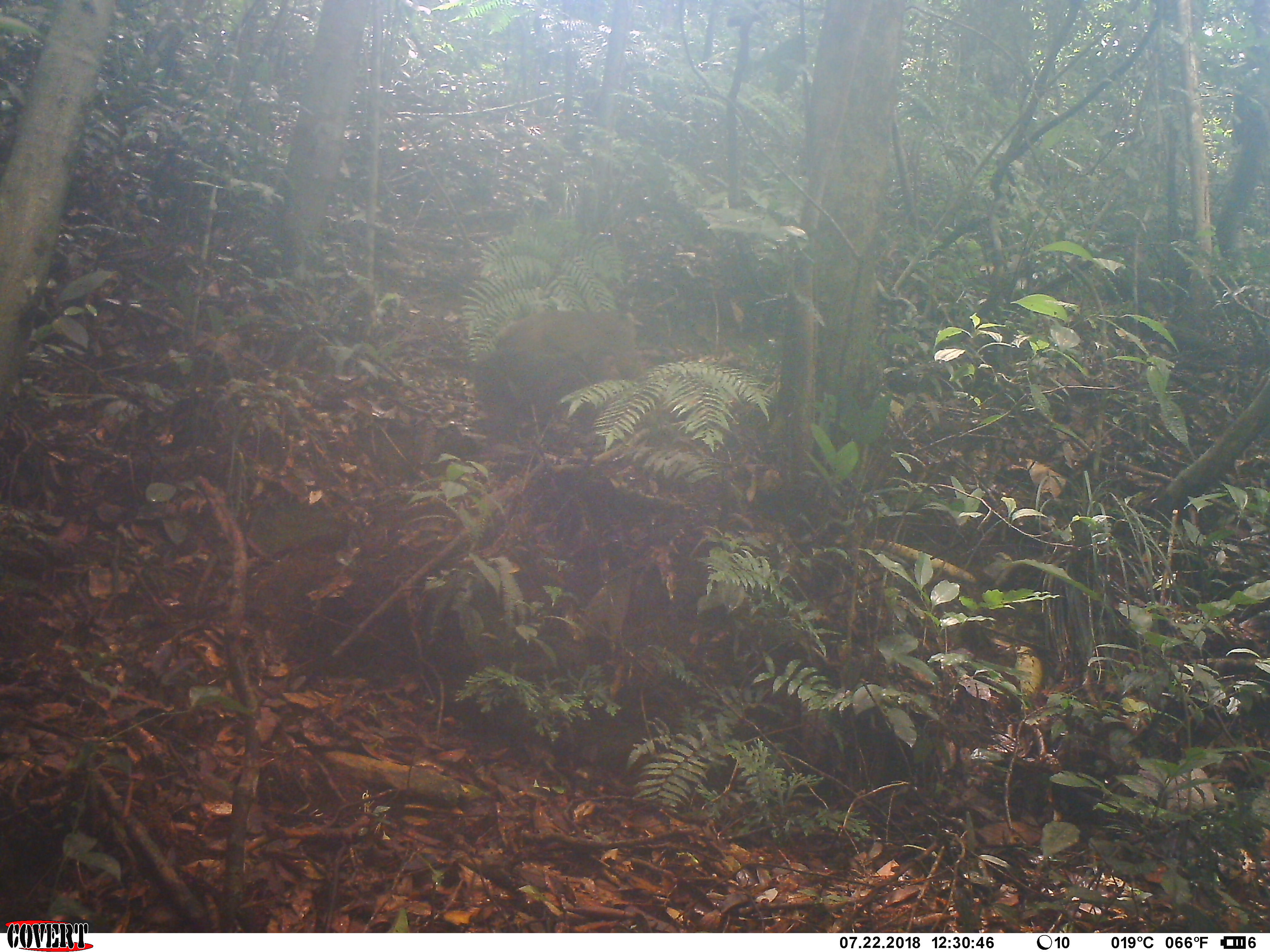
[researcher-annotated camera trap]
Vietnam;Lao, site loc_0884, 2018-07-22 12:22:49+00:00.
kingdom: Animalia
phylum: Chordata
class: Mammalia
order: Primates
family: Cercopithecidae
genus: Macaca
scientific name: Macaca arctoides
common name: stump-tailed macaque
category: stump tailed macaque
Stump tailed macaque (stump-tailed macaque) (Macaca arctoides). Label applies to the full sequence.